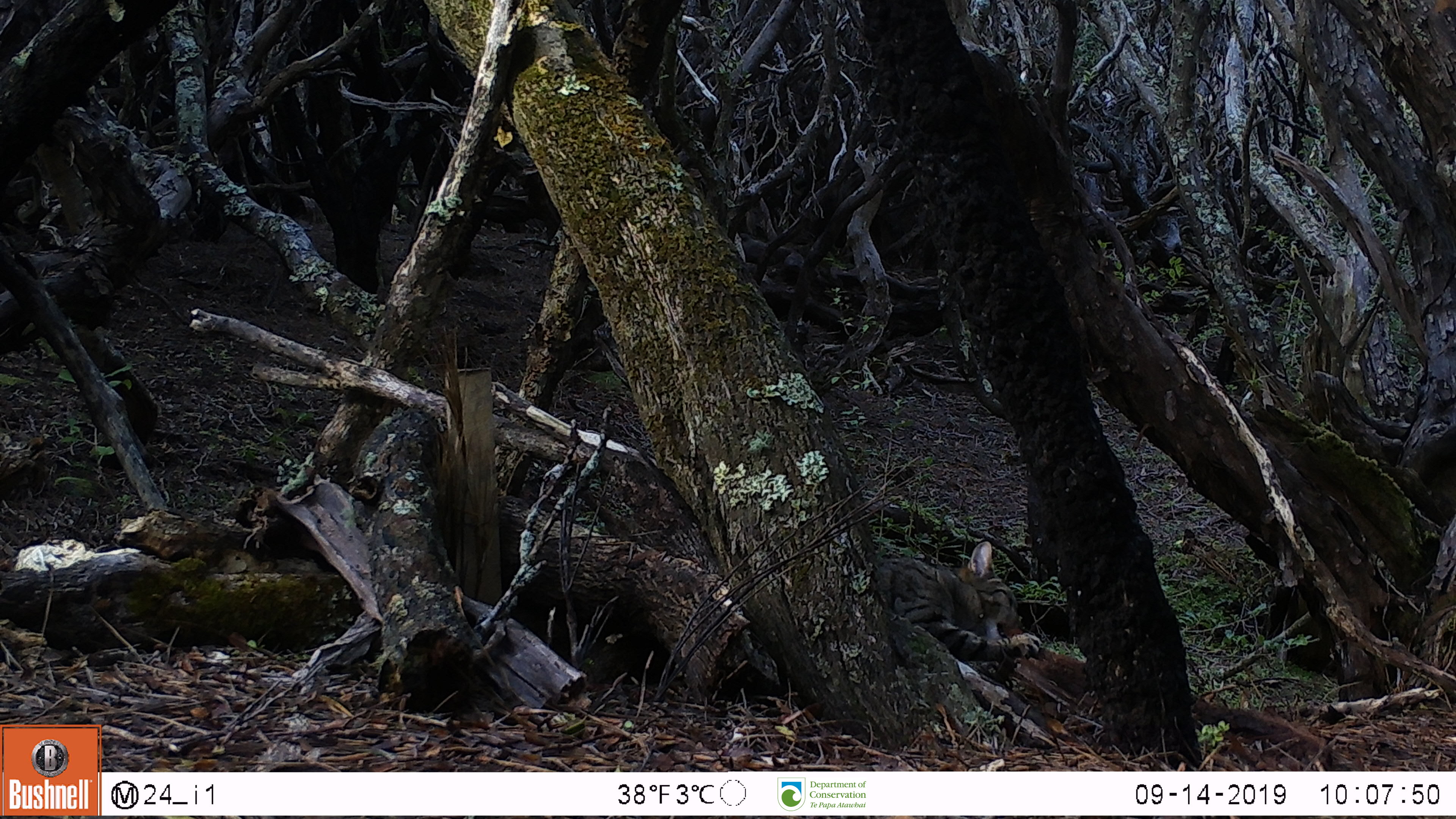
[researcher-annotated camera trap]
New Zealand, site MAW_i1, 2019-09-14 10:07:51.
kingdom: Animalia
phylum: Chordata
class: Mammalia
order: Carnivora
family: Felidae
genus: Felis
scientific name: Felis catus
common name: domestic cat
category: cat